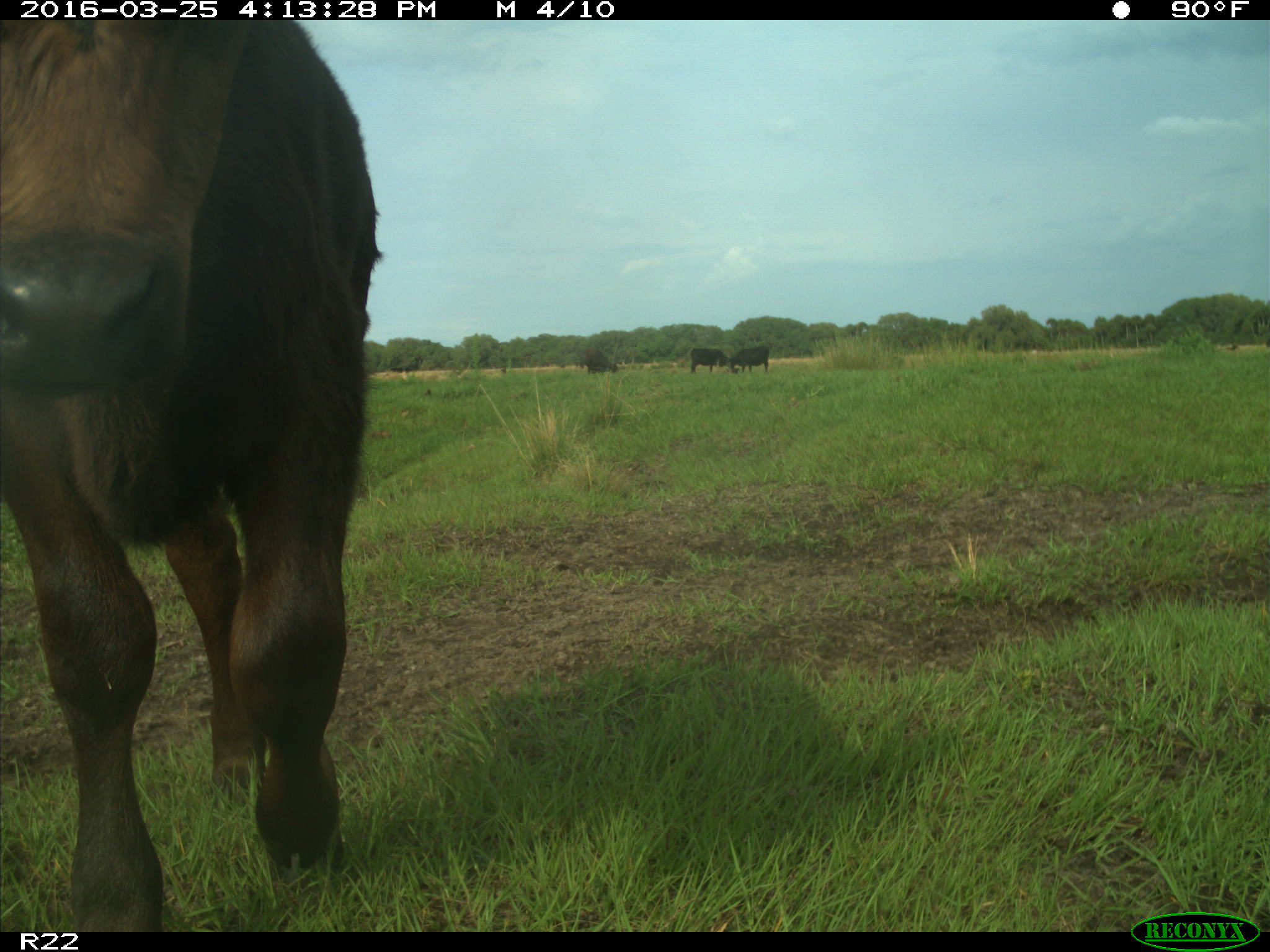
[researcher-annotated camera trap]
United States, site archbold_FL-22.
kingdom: Animalia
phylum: Chordata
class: Mammalia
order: Artiodactyla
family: Bovidae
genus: Bos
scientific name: Bos taurus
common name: domestic cow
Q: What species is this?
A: Bos taurus (domestic cow).